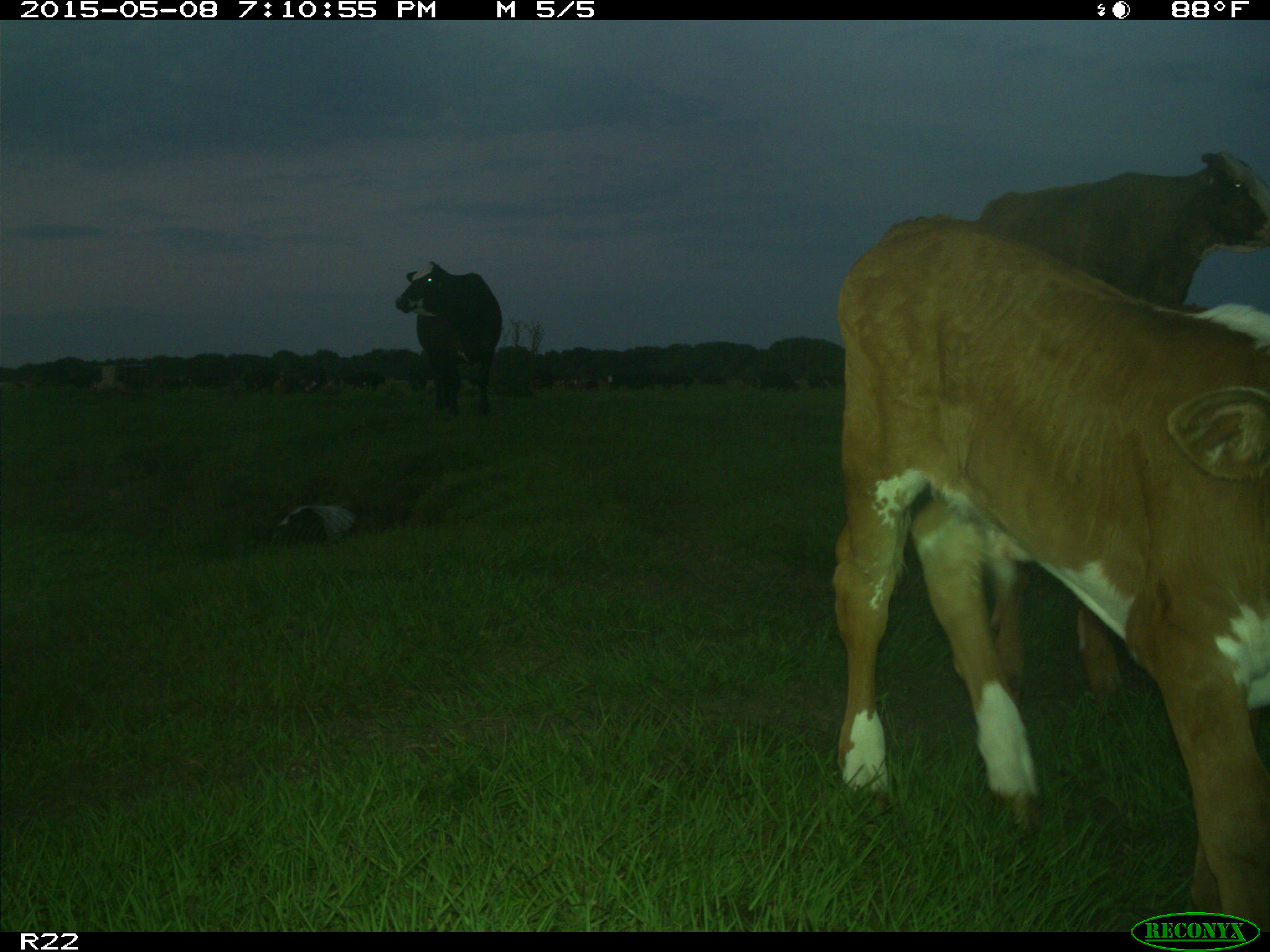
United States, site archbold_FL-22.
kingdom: Animalia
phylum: Chordata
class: Mammalia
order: Artiodactyla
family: Bovidae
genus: Bos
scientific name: Bos taurus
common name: domestic cow